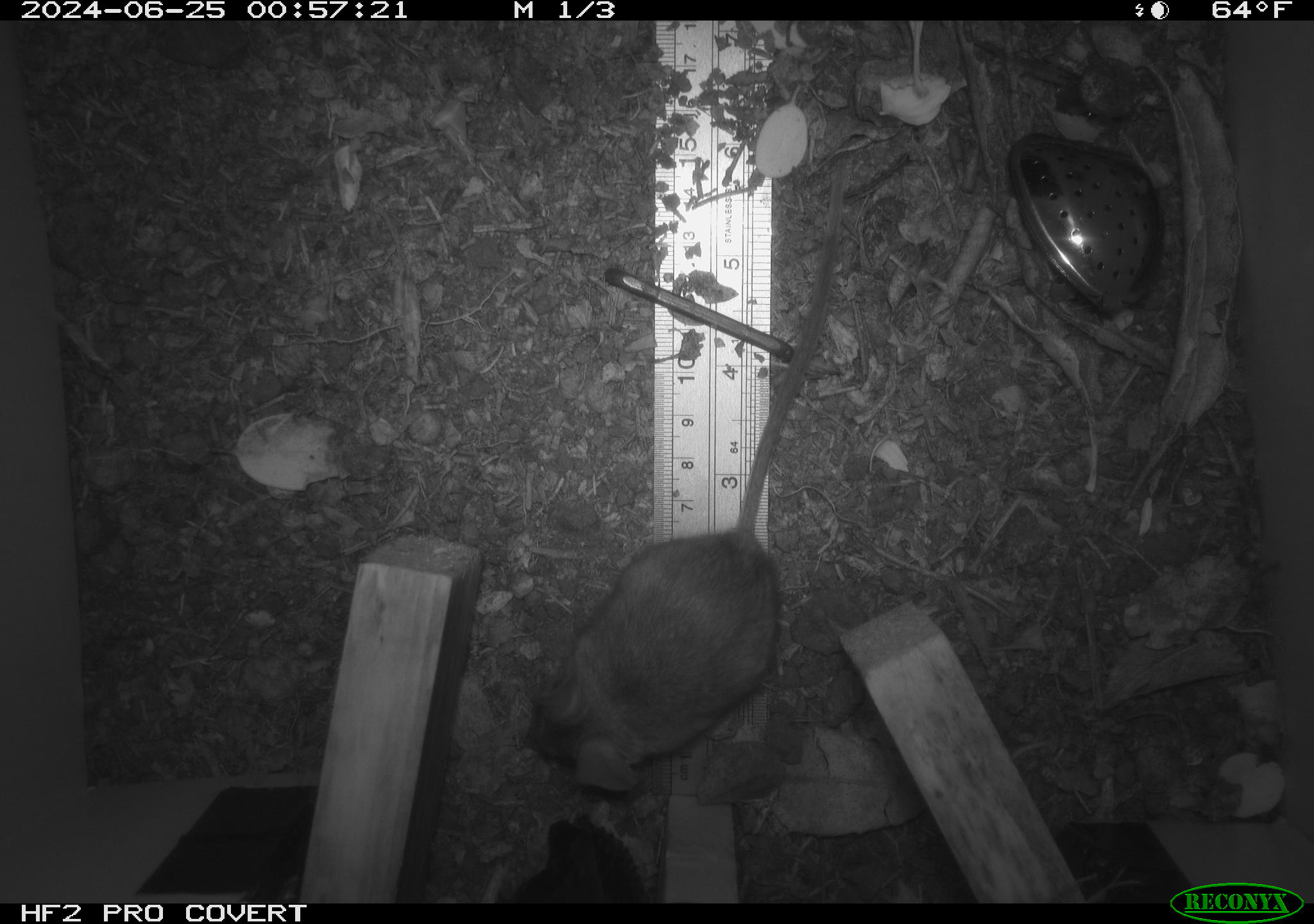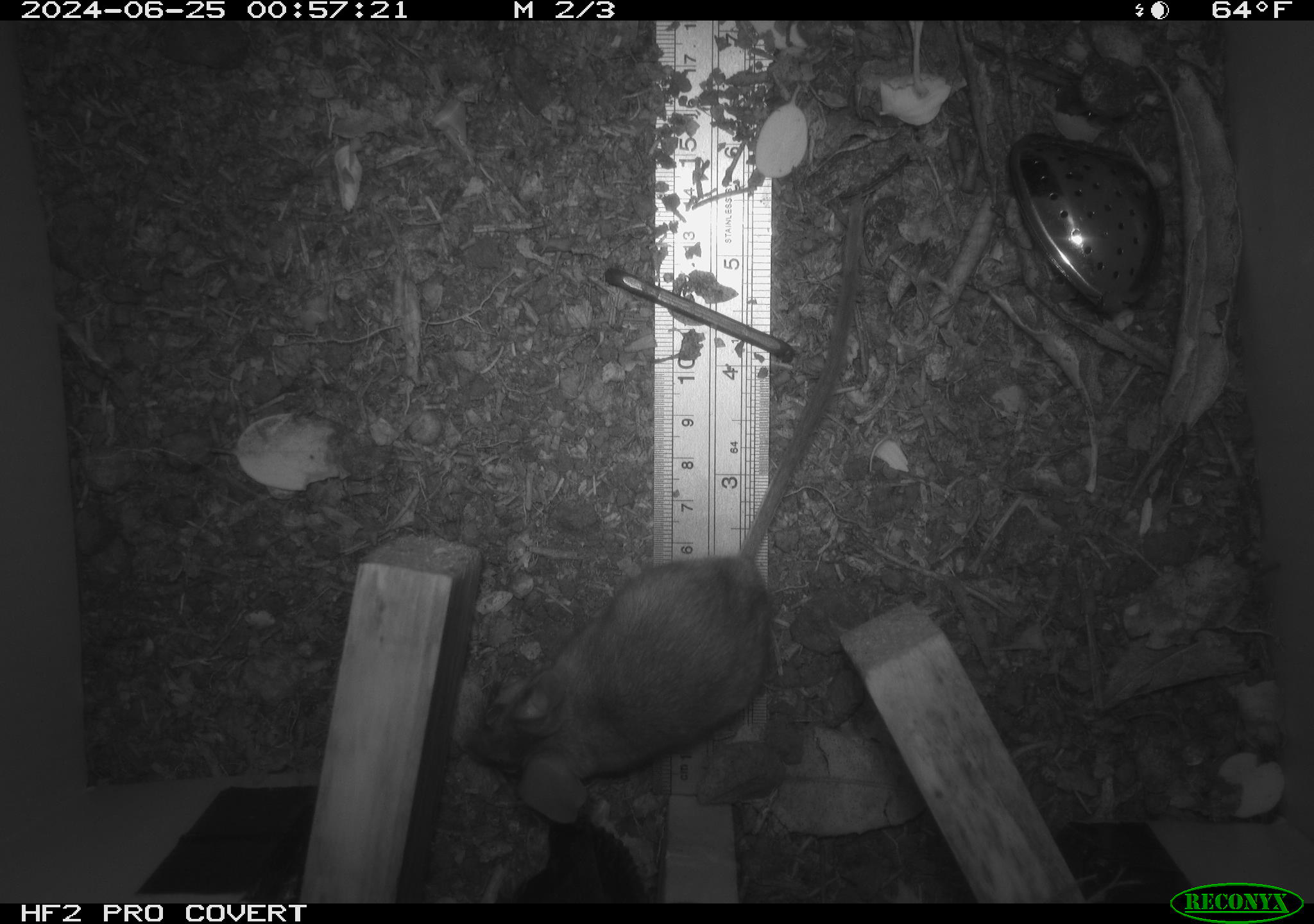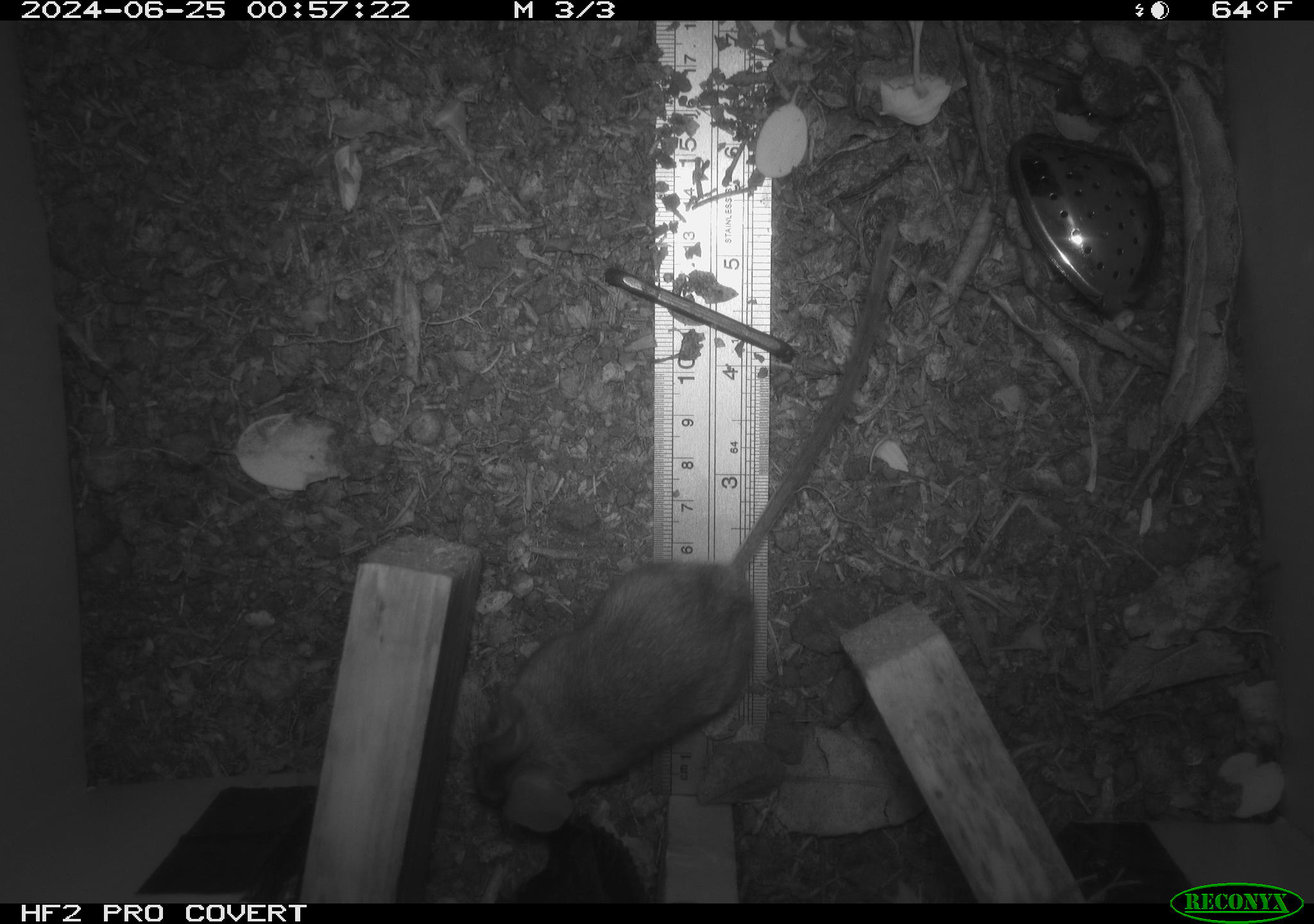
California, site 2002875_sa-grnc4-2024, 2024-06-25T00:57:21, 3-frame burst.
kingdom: Animalia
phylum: Chordata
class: Mammalia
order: Rodentia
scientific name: Rodentia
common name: rodent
Rodent (Rodentia).